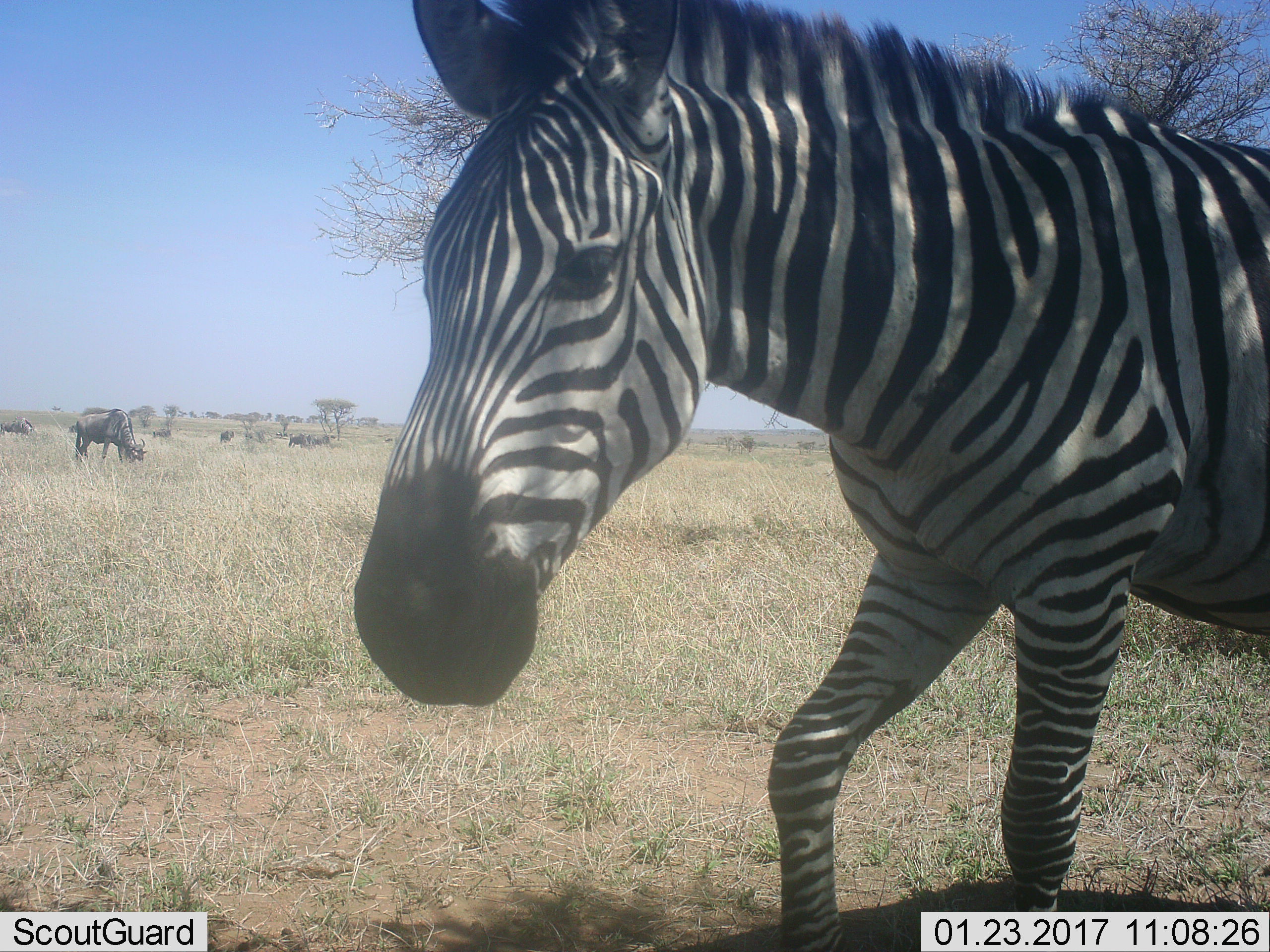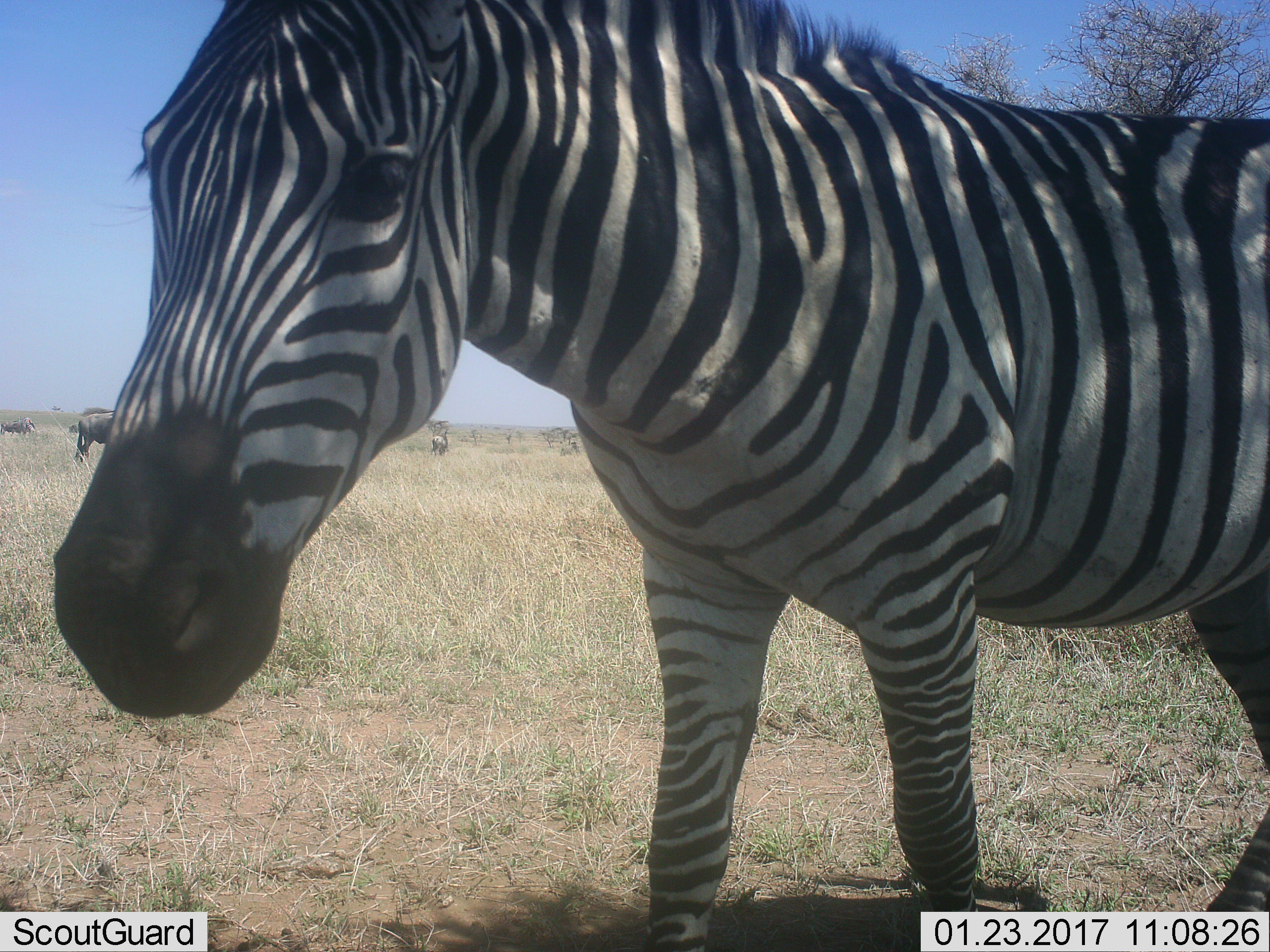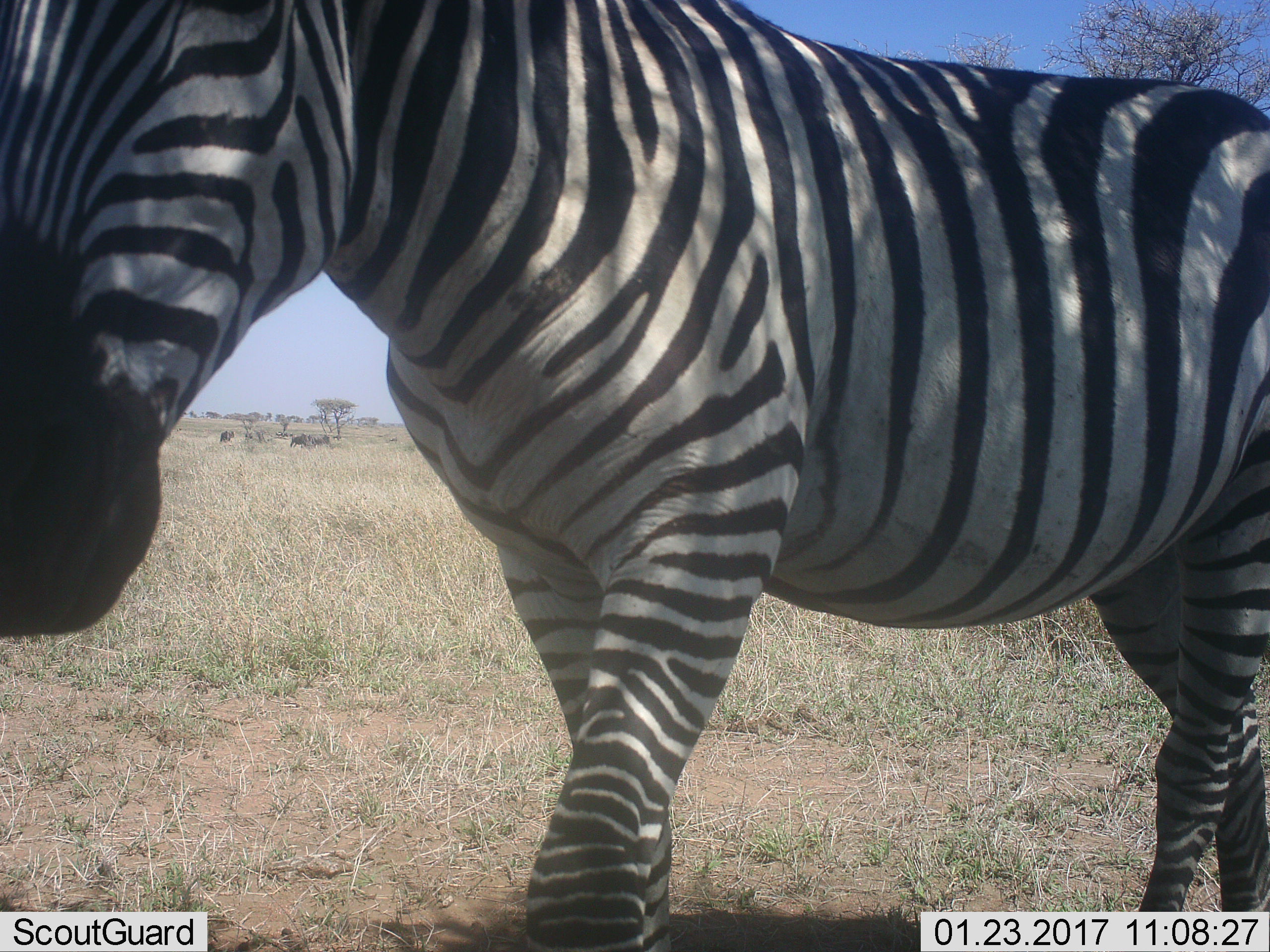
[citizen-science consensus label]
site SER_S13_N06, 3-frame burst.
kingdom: Animalia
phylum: Chordata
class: Mammalia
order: Artiodactyla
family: Bovidae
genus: Connochaetes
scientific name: Connochaetes taurinus taurinus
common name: blue wildebeest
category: wildebeestblue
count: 8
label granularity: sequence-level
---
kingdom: Animalia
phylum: Chordata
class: Mammalia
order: Perissodactyla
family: Equidae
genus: Equus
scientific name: Equus quagga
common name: plains zebra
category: zebraplains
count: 1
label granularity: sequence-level